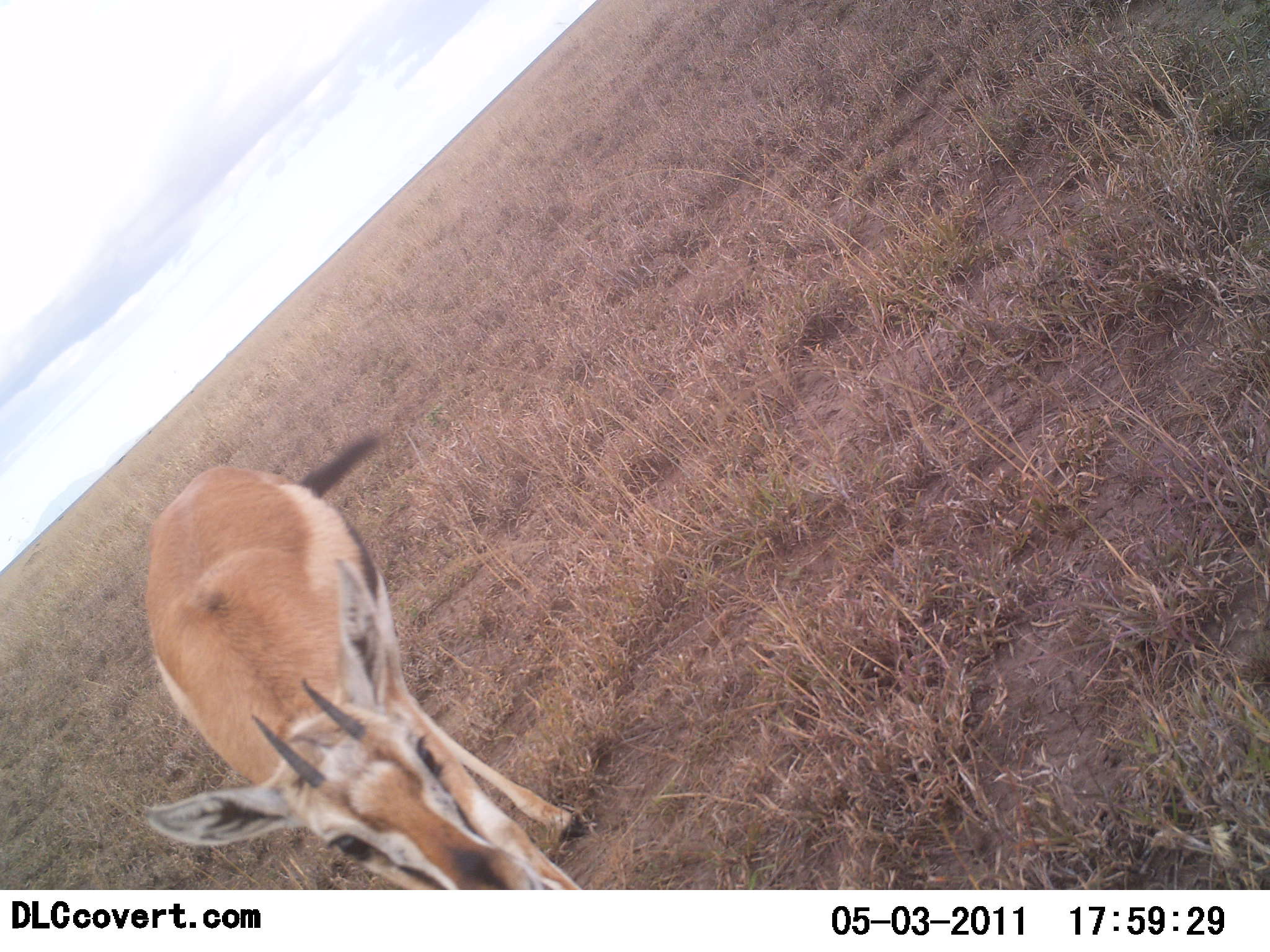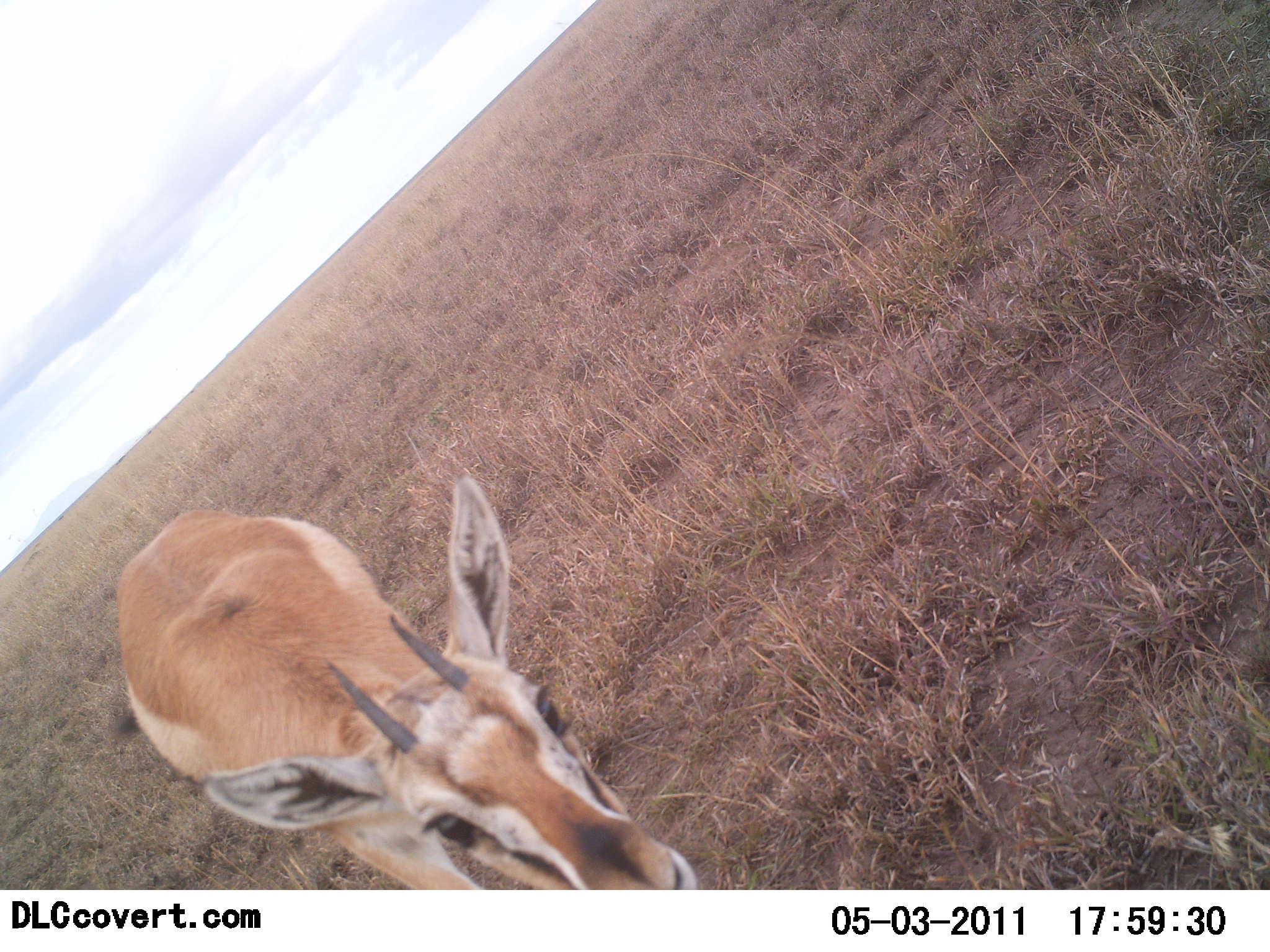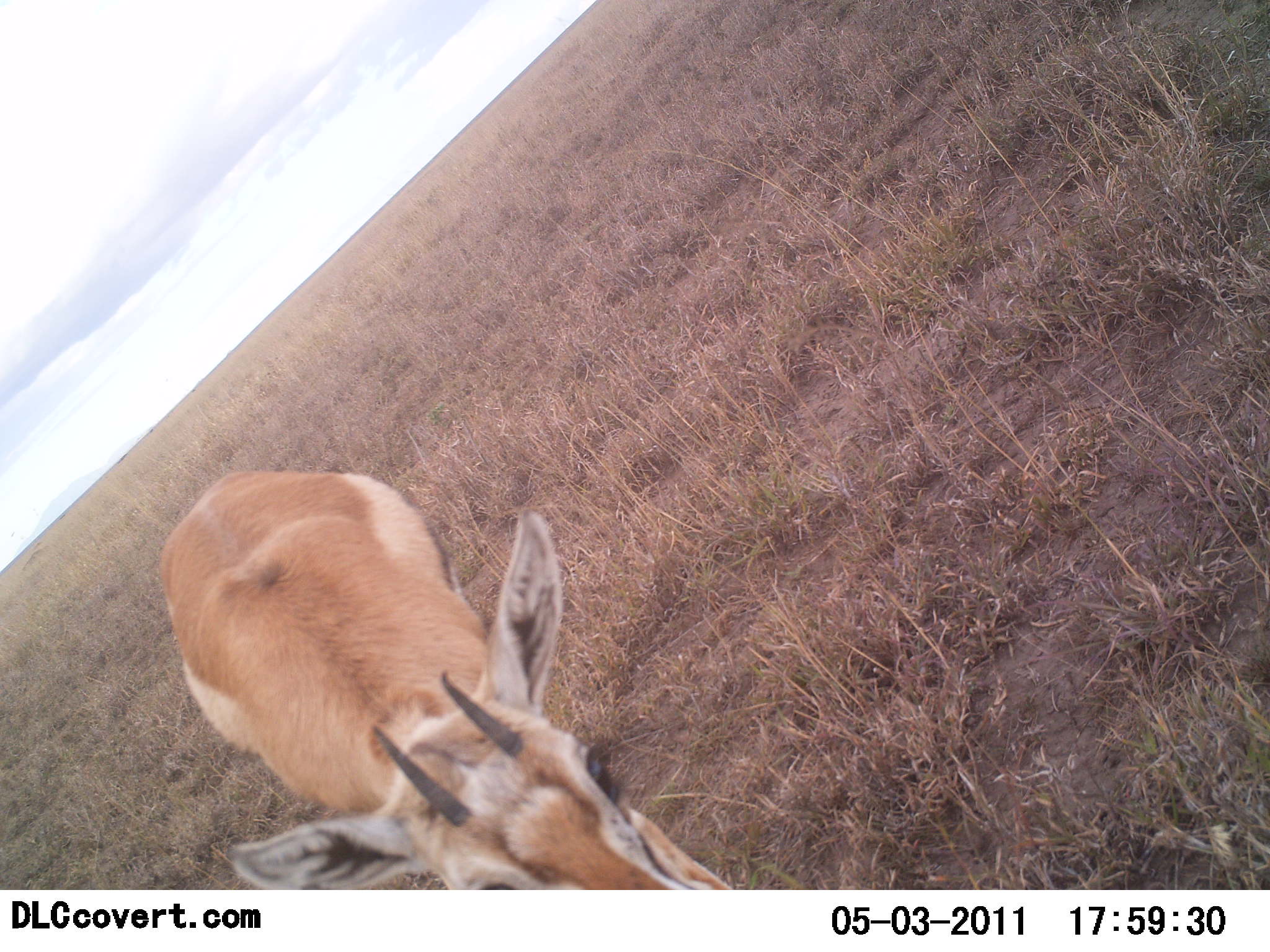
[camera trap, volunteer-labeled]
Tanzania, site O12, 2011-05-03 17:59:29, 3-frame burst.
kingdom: Animalia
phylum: Chordata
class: Mammalia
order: Artiodactyla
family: Bovidae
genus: Eudorcas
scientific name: Eudorcas thomsonii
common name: thomson's gazelle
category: gazellethomsons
Gazellethomsons (thomson's gazelle) (Eudorcas thomsonii), count 1. Behavior (volunteer vote fractions): standing 40%, resting 0%, moving 60%, interacting 13%. Young present (vote fraction): 0%. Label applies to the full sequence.